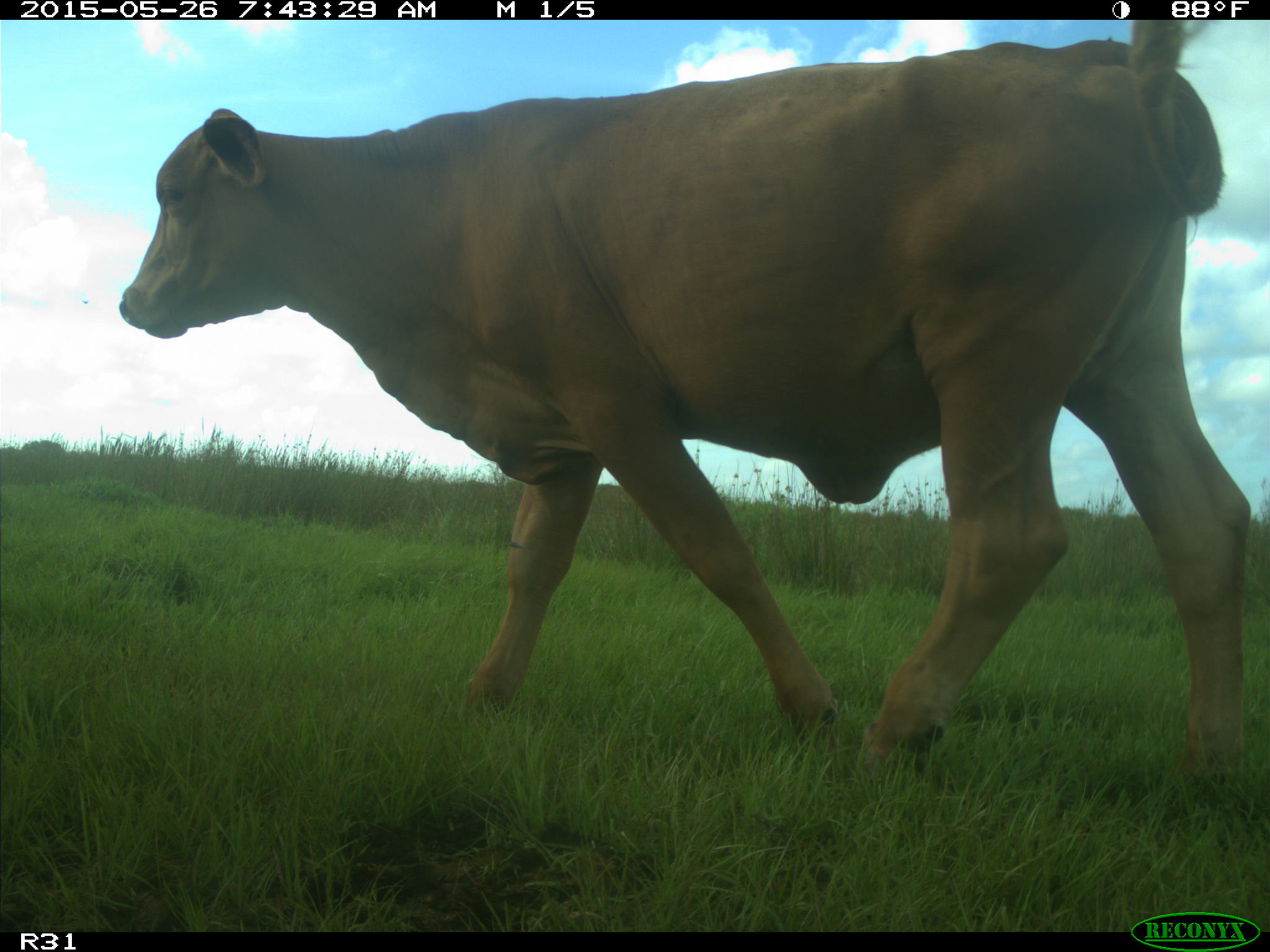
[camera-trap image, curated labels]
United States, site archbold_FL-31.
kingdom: Animalia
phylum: Chordata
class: Mammalia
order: Artiodactyla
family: Bovidae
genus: Bos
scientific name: Bos taurus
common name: domestic cow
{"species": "Bos taurus (domestic cow)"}